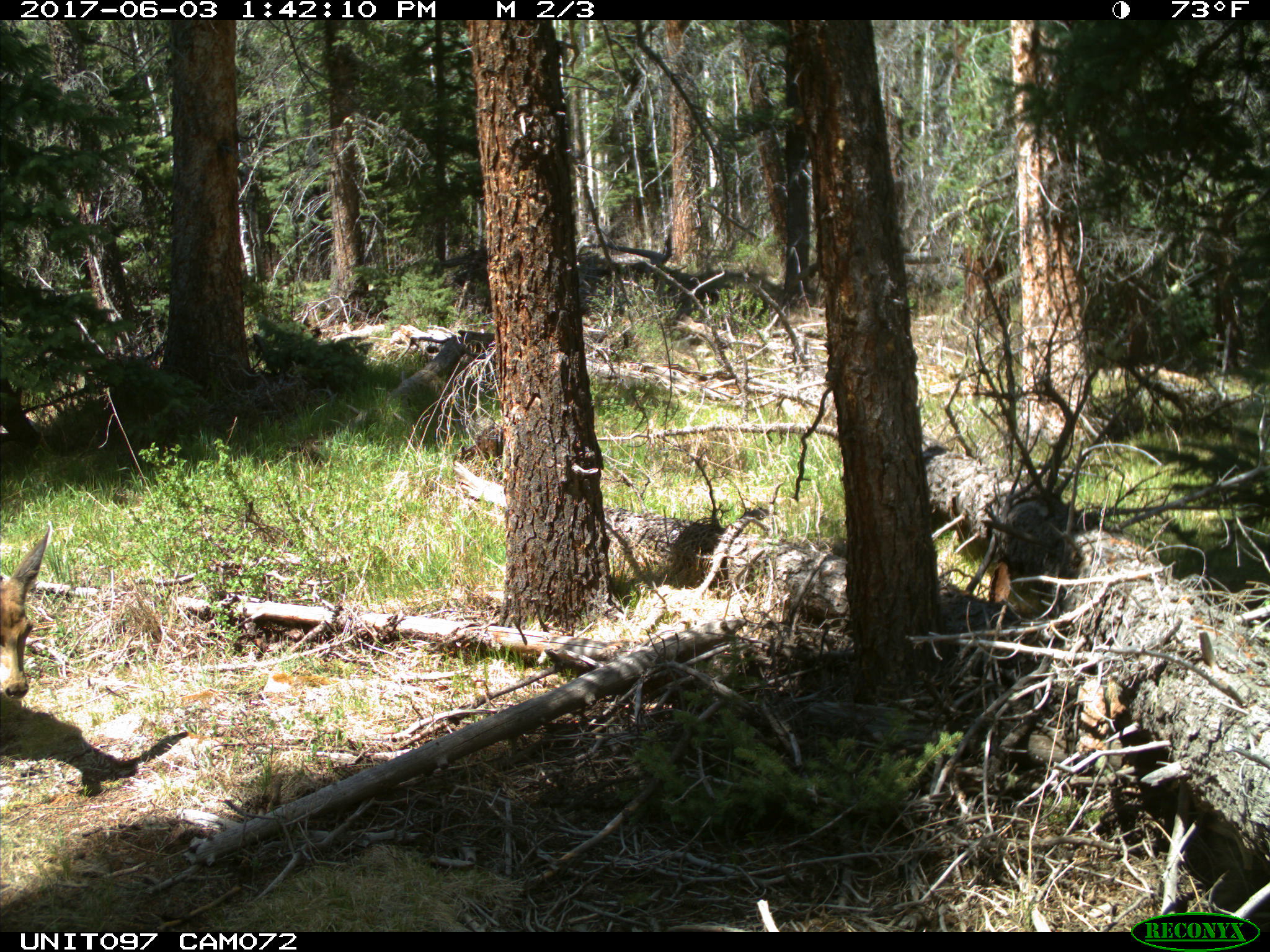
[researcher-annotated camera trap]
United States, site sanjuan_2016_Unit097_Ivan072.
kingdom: Animalia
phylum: Chordata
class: Mammalia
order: Artiodactyla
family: Cervidae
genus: Odocoileus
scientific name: Odocoileus hemionus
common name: mule deer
Odocoileus hemionus (mule deer).